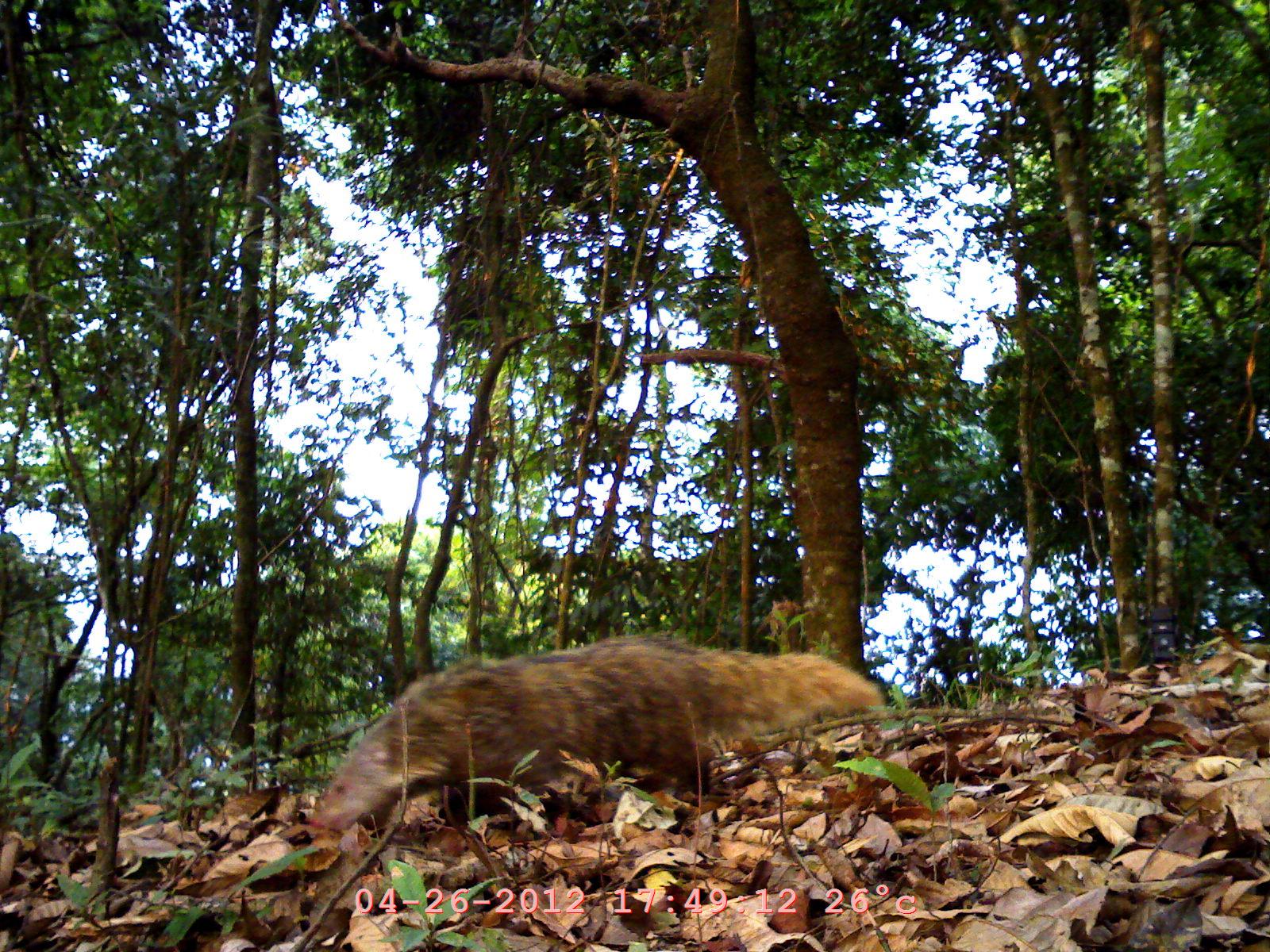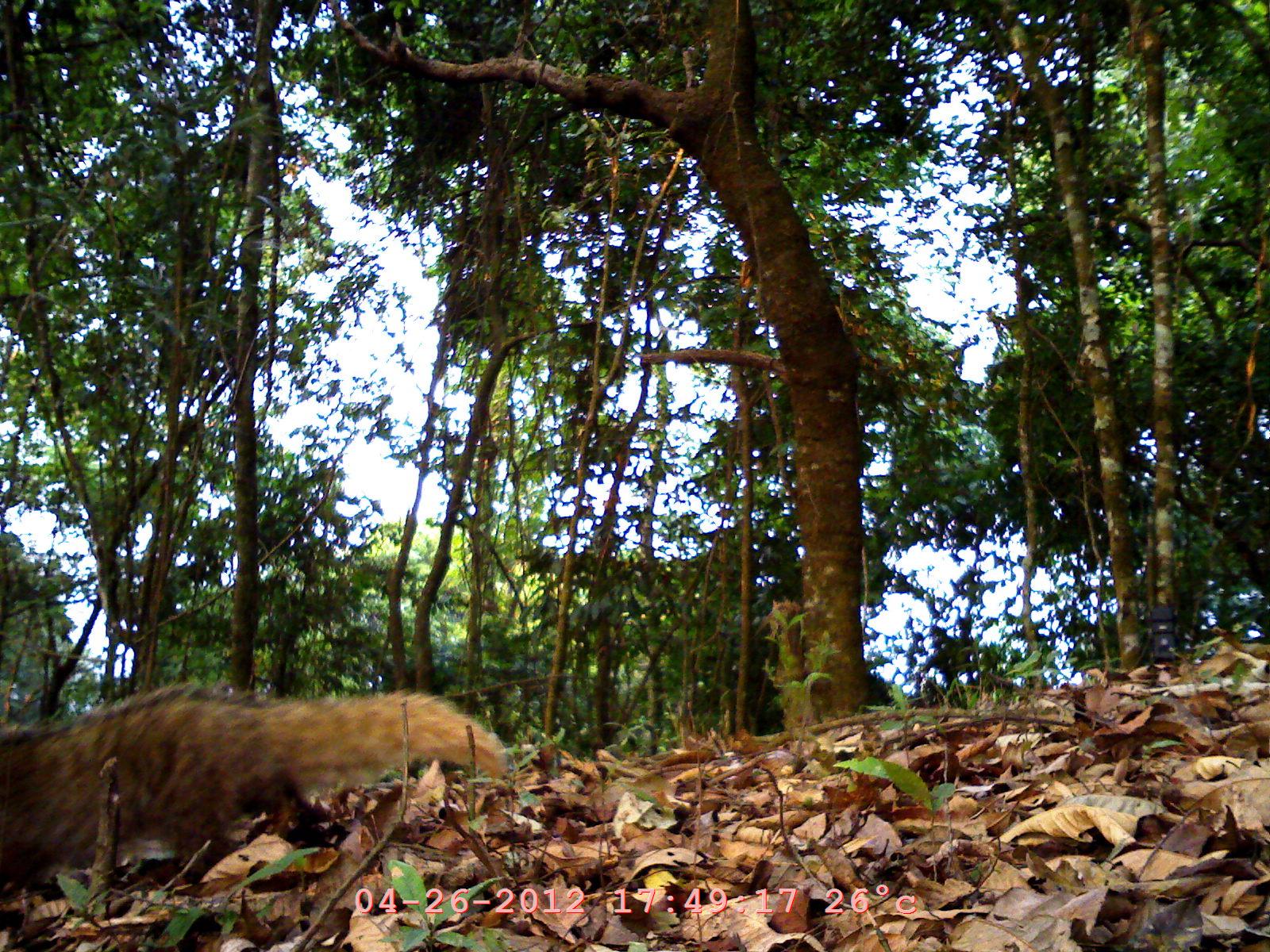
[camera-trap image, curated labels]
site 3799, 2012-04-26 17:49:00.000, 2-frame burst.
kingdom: Animalia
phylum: Chordata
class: Mammalia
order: Carnivora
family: Herpestidae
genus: Urva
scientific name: Urva urva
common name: crab-eating mongoose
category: herpestes urva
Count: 1.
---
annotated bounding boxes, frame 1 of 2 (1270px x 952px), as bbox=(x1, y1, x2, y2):
herpestes urva: bbox=(304, 629, 883, 837)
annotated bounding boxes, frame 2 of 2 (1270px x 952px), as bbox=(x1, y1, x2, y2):
herpestes urva: bbox=(0, 680, 506, 898)